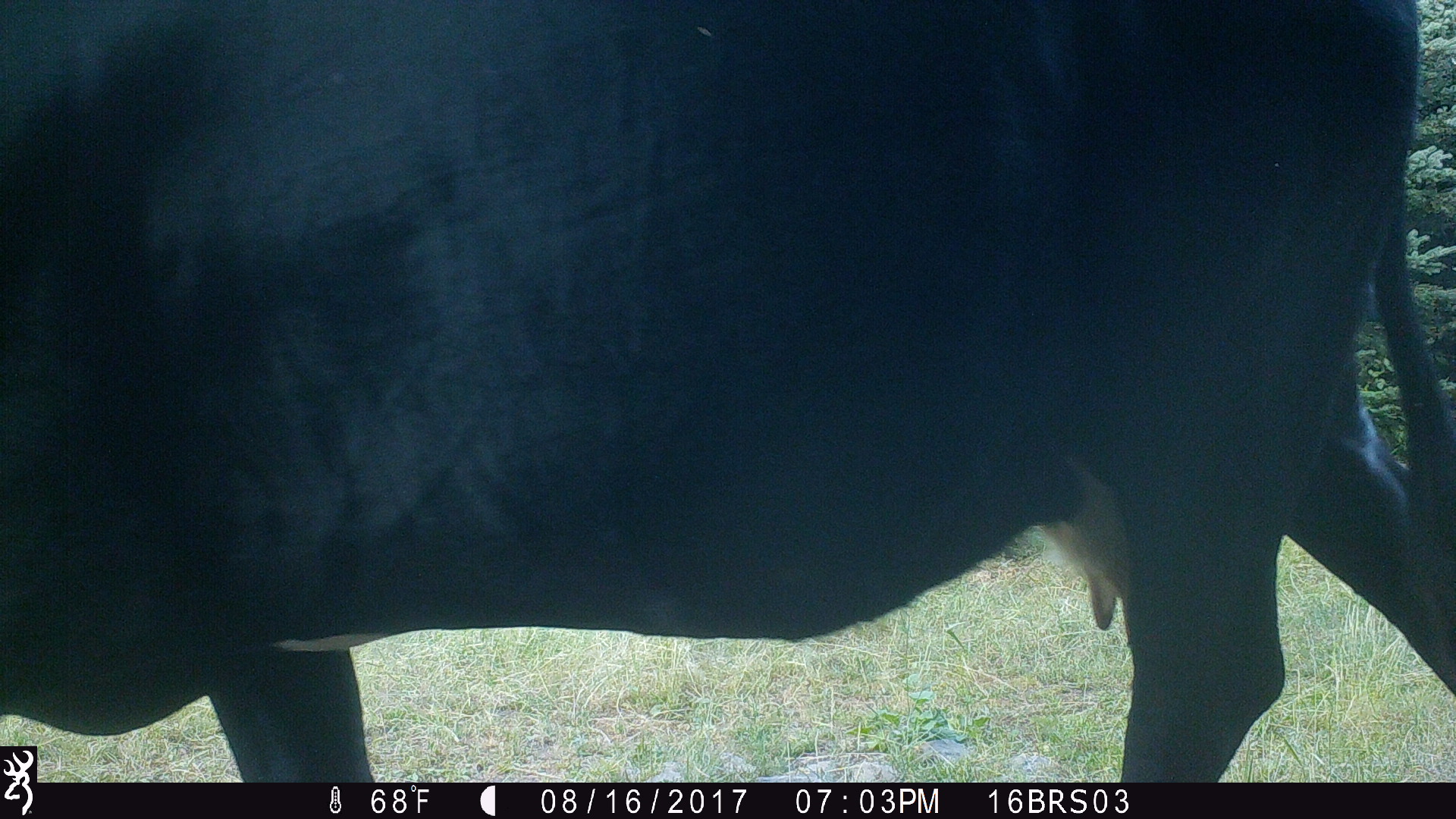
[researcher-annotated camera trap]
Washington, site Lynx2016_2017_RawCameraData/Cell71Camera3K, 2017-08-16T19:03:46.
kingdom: Animalia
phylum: Chordata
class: Mammalia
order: Artiodactyla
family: Bovidae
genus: Bos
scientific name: Bos taurus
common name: domestic cattle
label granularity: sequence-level